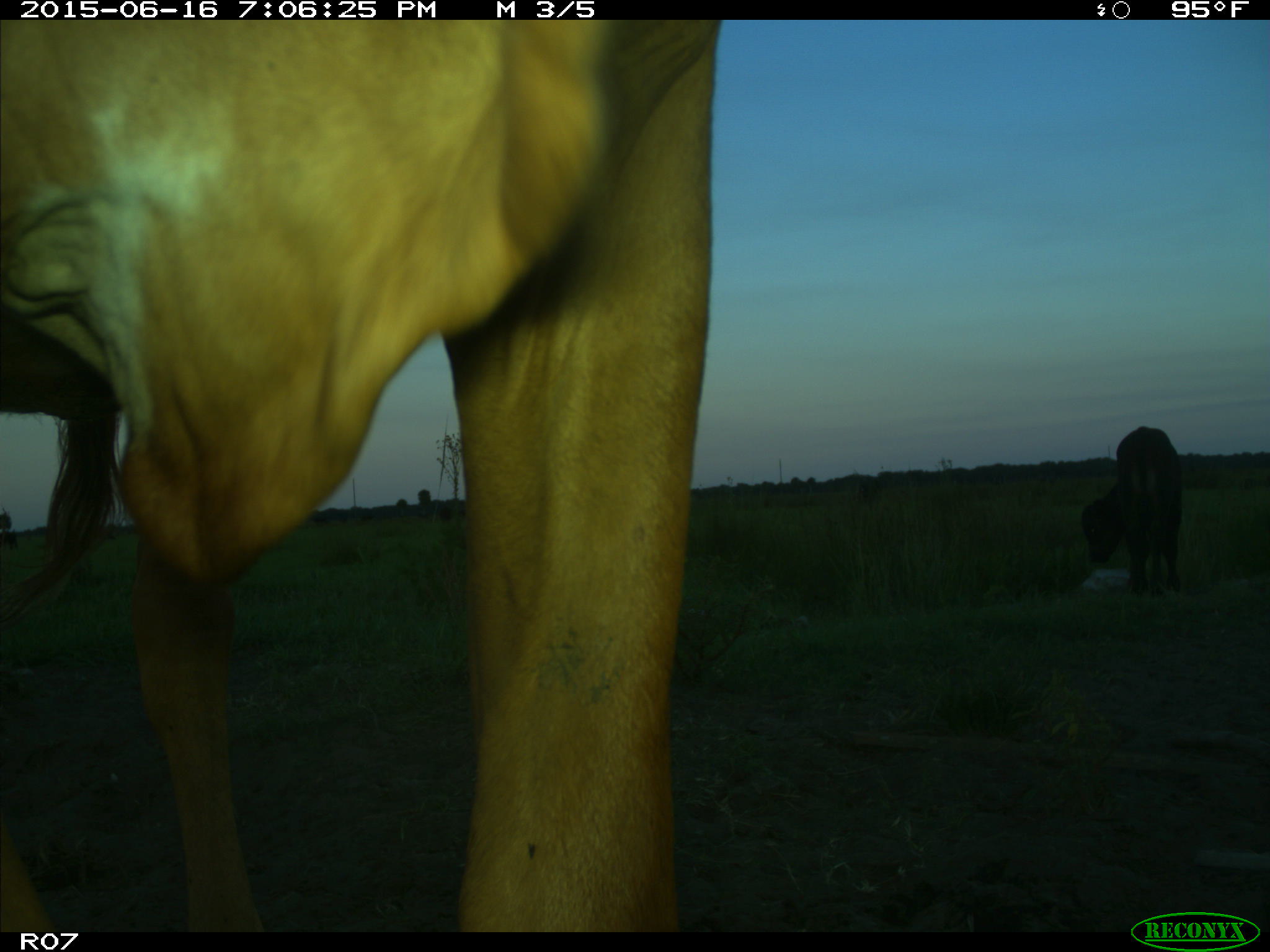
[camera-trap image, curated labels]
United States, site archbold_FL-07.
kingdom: Animalia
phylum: Chordata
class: Mammalia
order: Artiodactyla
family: Bovidae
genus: Bos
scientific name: Bos taurus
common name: domestic cow